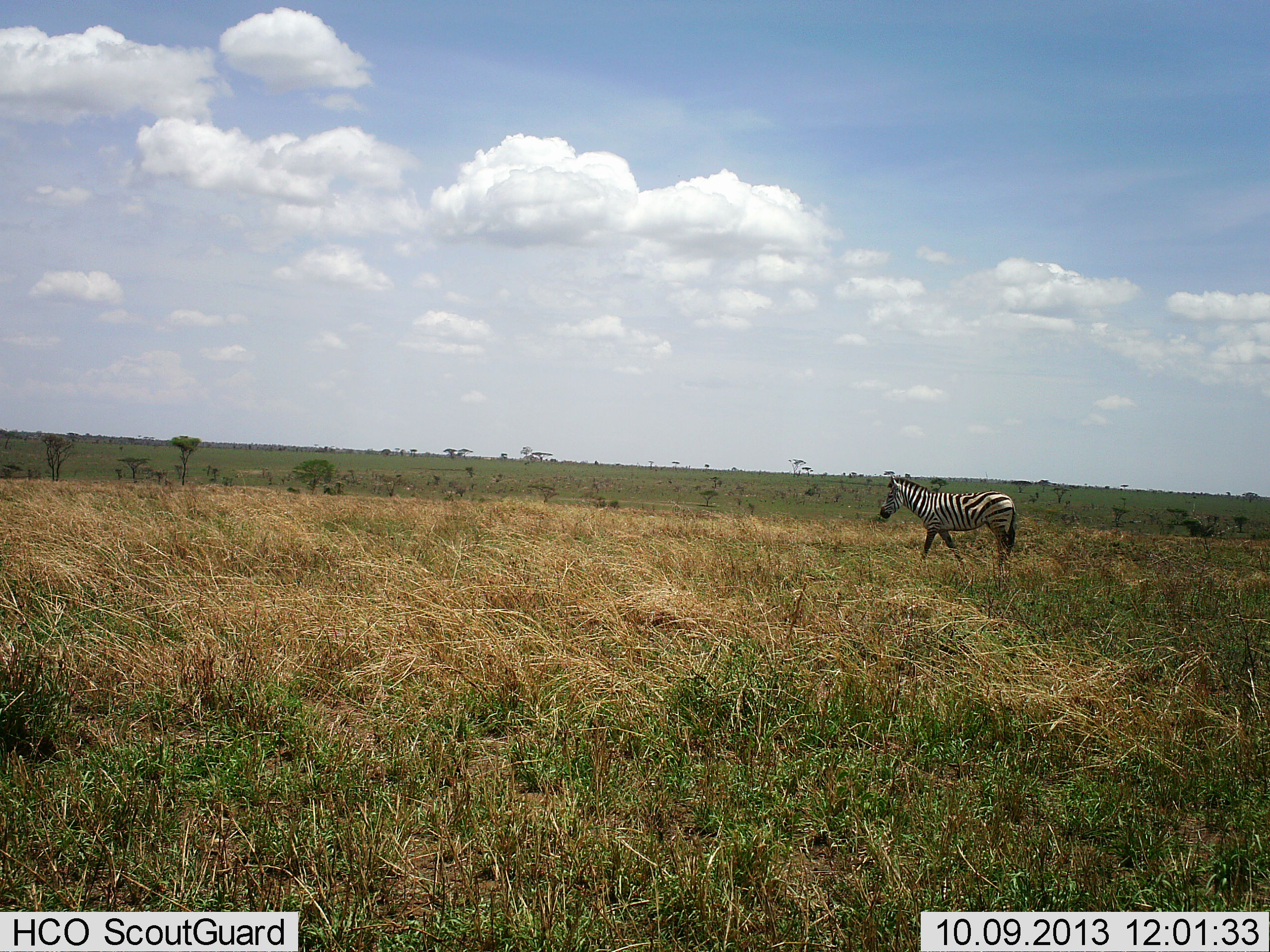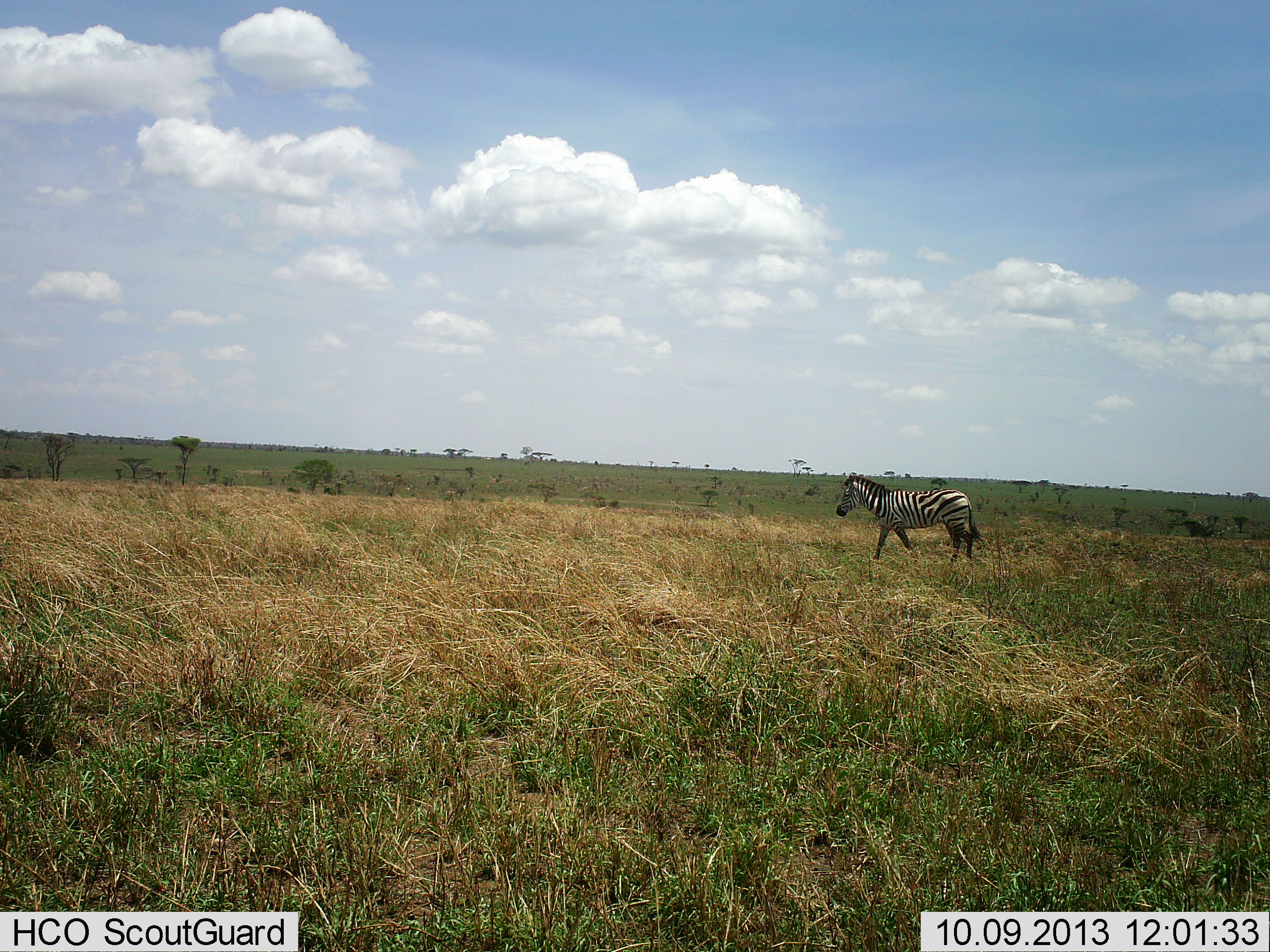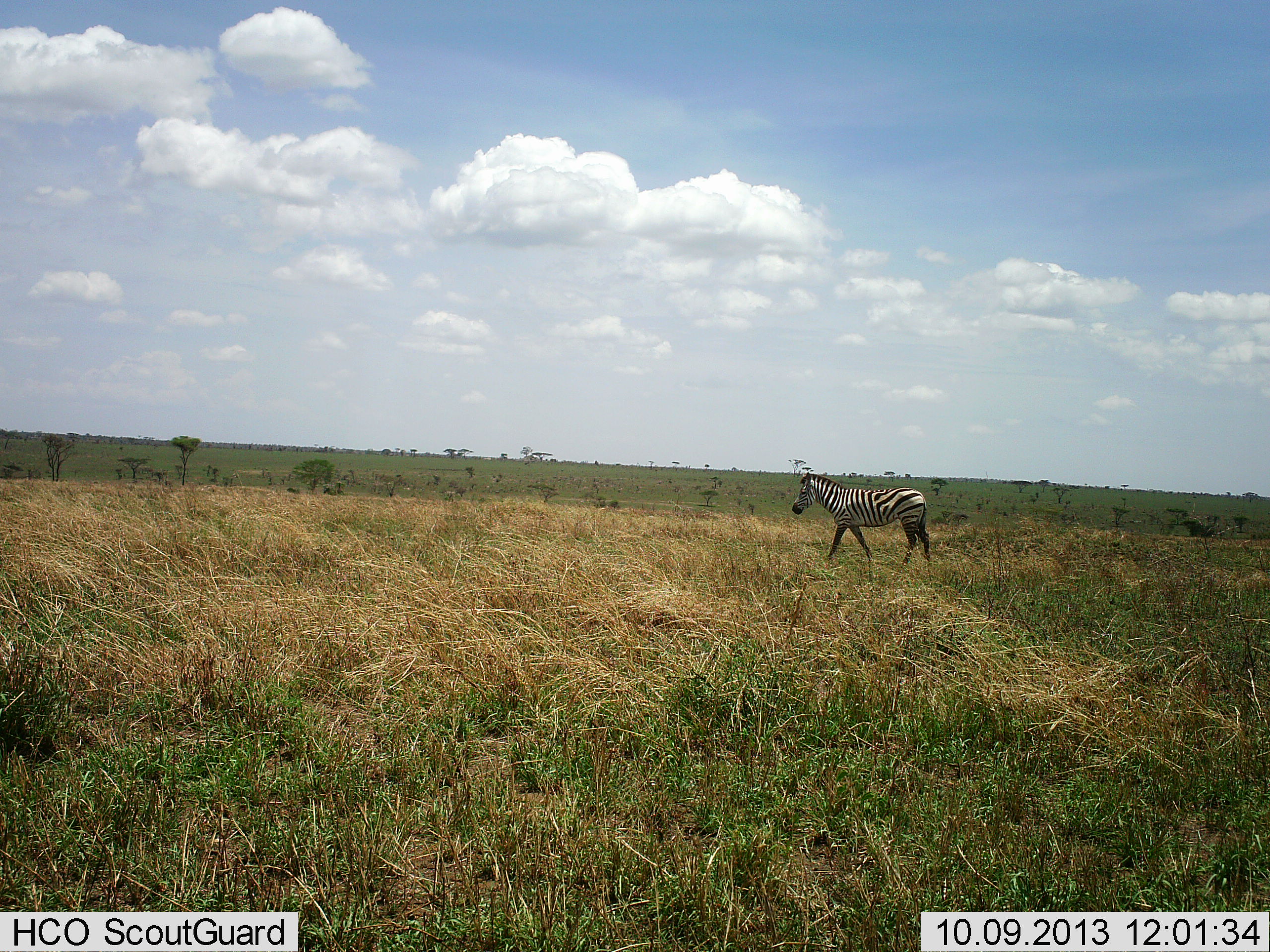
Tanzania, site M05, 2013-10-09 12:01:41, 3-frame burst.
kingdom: Animalia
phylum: Chordata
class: Mammalia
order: Perissodactyla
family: Equidae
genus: Equus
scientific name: Equus quagga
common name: plains zebra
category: zebra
Zebra (plains zebra) (Equus quagga), count 1. Behavior (volunteer vote fractions): standing 10%, resting 0%, moving 100%, interacting 0%. Young present (vote fraction): 0%. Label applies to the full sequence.